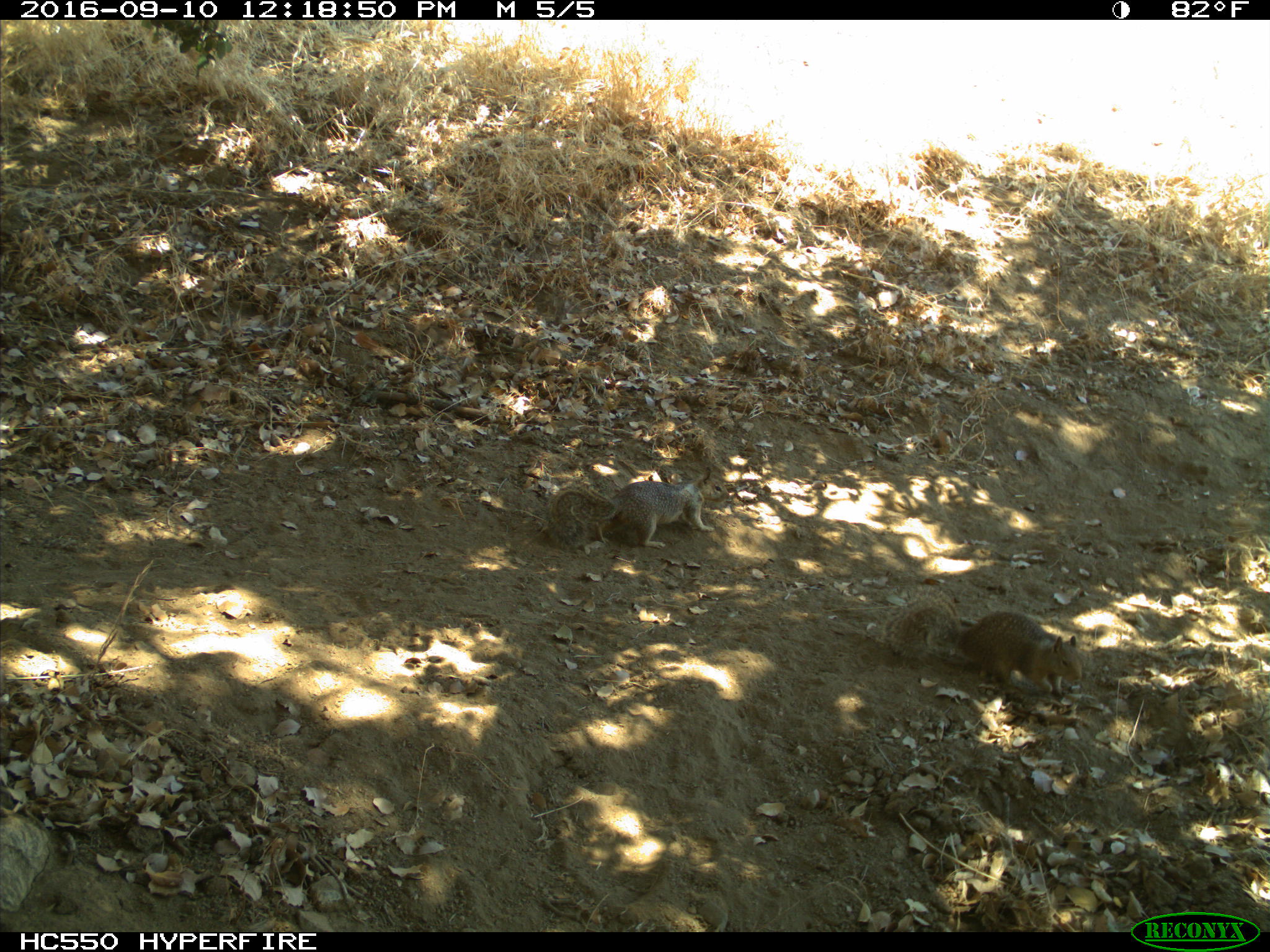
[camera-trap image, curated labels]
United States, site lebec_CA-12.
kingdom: Animalia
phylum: Chordata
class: Mammalia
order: Rodentia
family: Sciuridae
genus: Otospermophilus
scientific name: Otospermophilus beecheyi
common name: california ground squirrel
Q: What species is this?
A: Otospermophilus beecheyi (california ground squirrel).